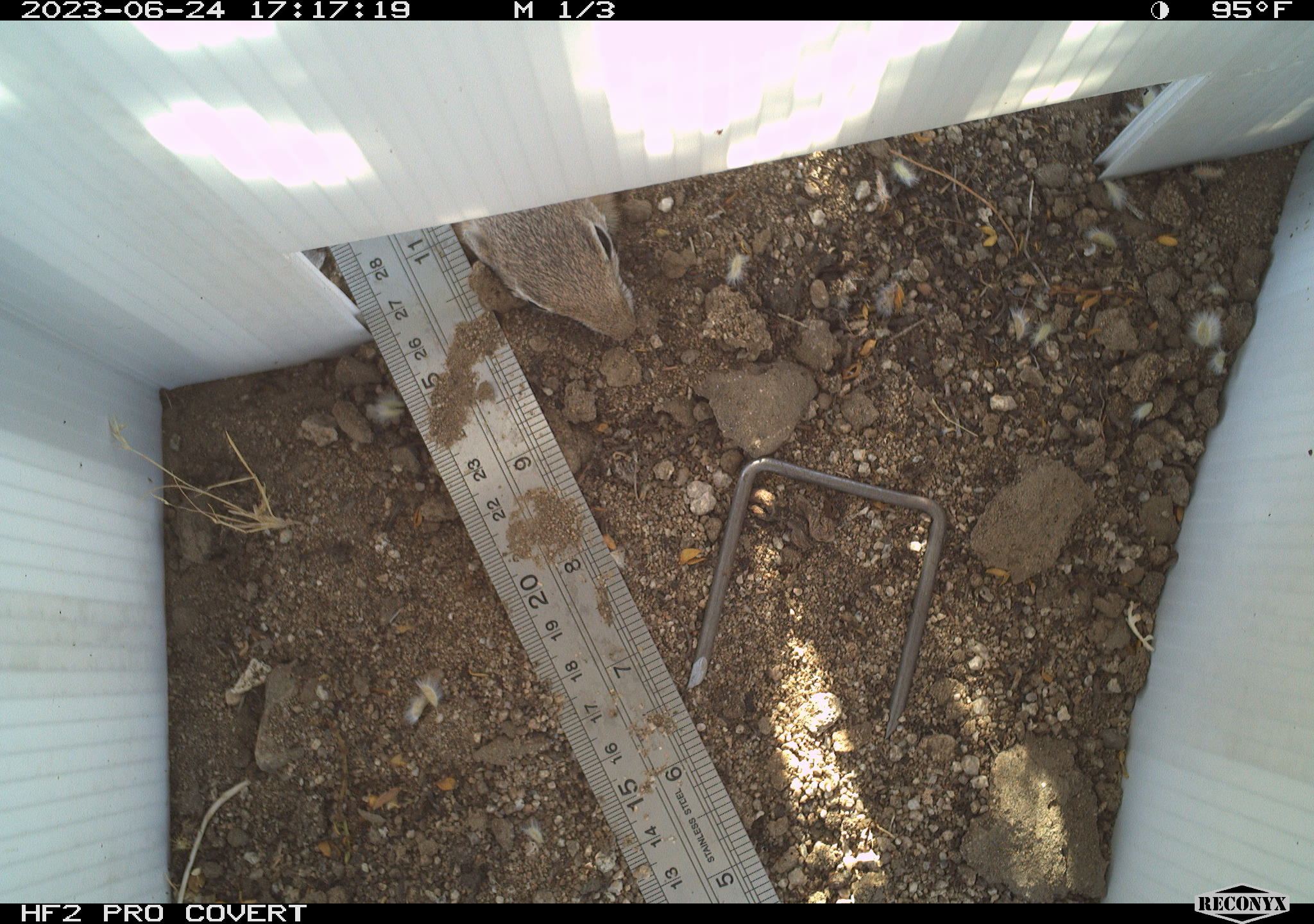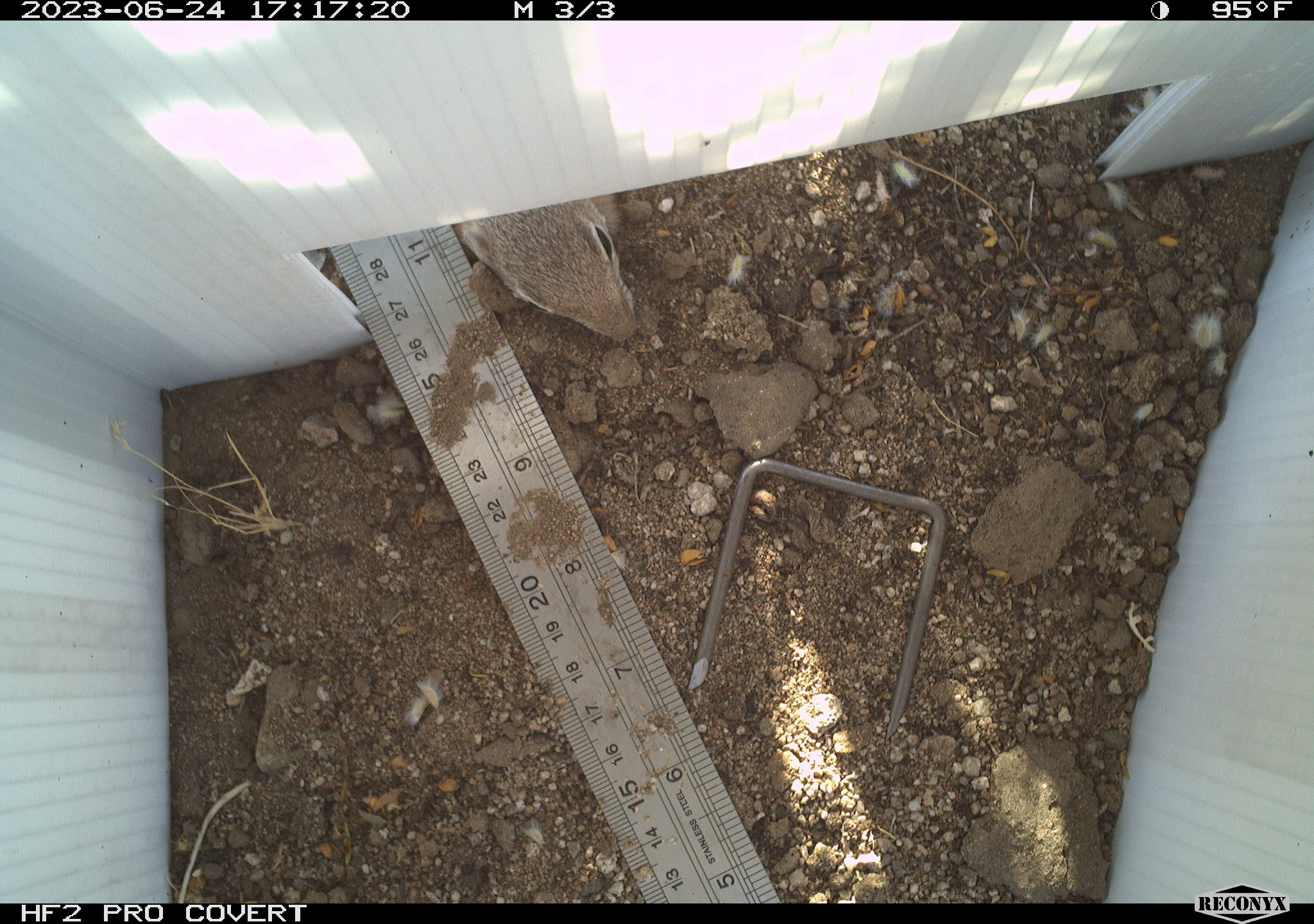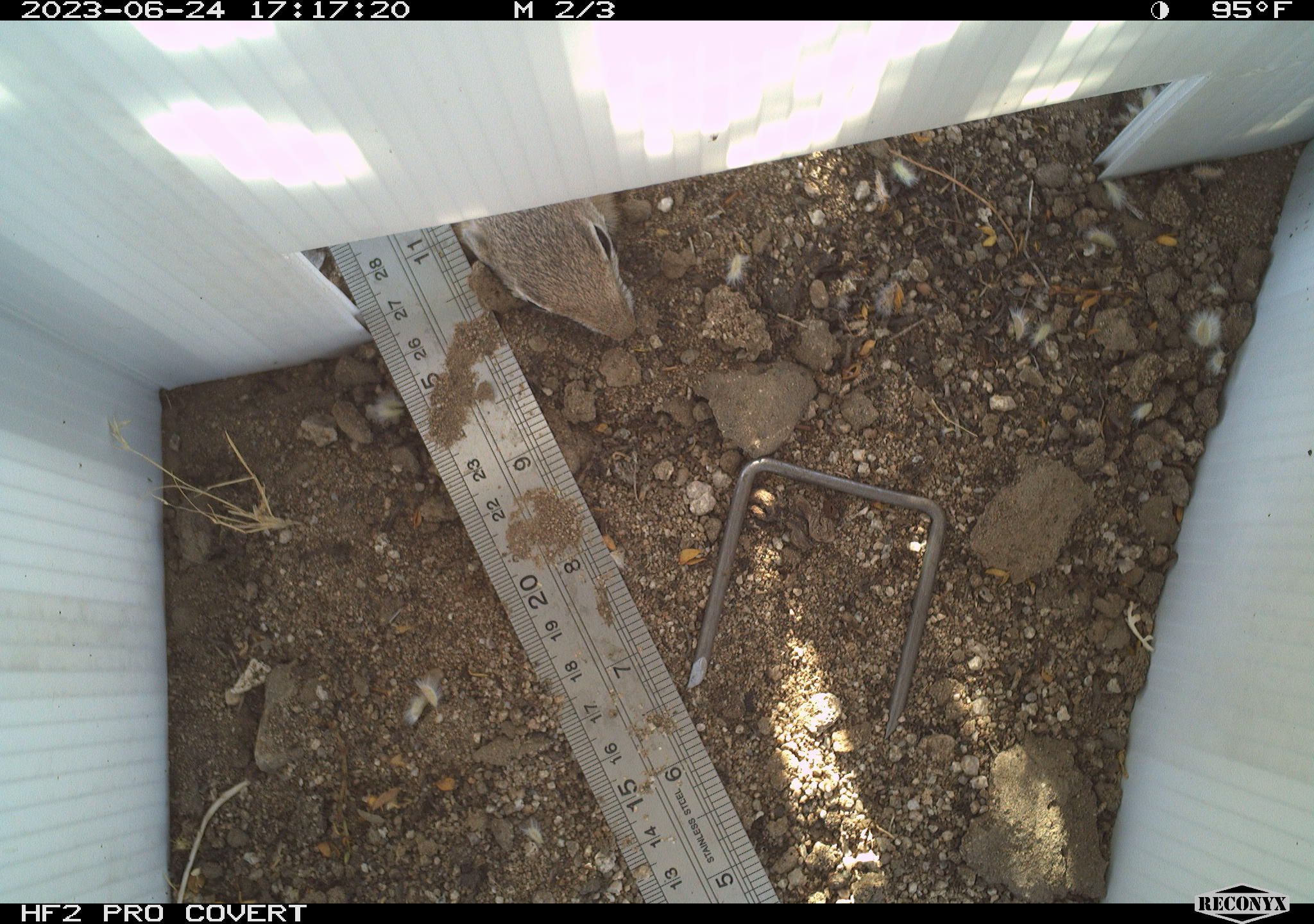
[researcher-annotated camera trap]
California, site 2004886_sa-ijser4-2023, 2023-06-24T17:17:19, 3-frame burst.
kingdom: Animalia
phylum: Chordata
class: Mammalia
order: Rodentia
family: Sciuridae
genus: Ammospermophilus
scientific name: Ammospermophilus leucurus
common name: white-tailed antelope squirrel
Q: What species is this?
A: White-tailed antelope squirrel (Ammospermophilus leucurus).